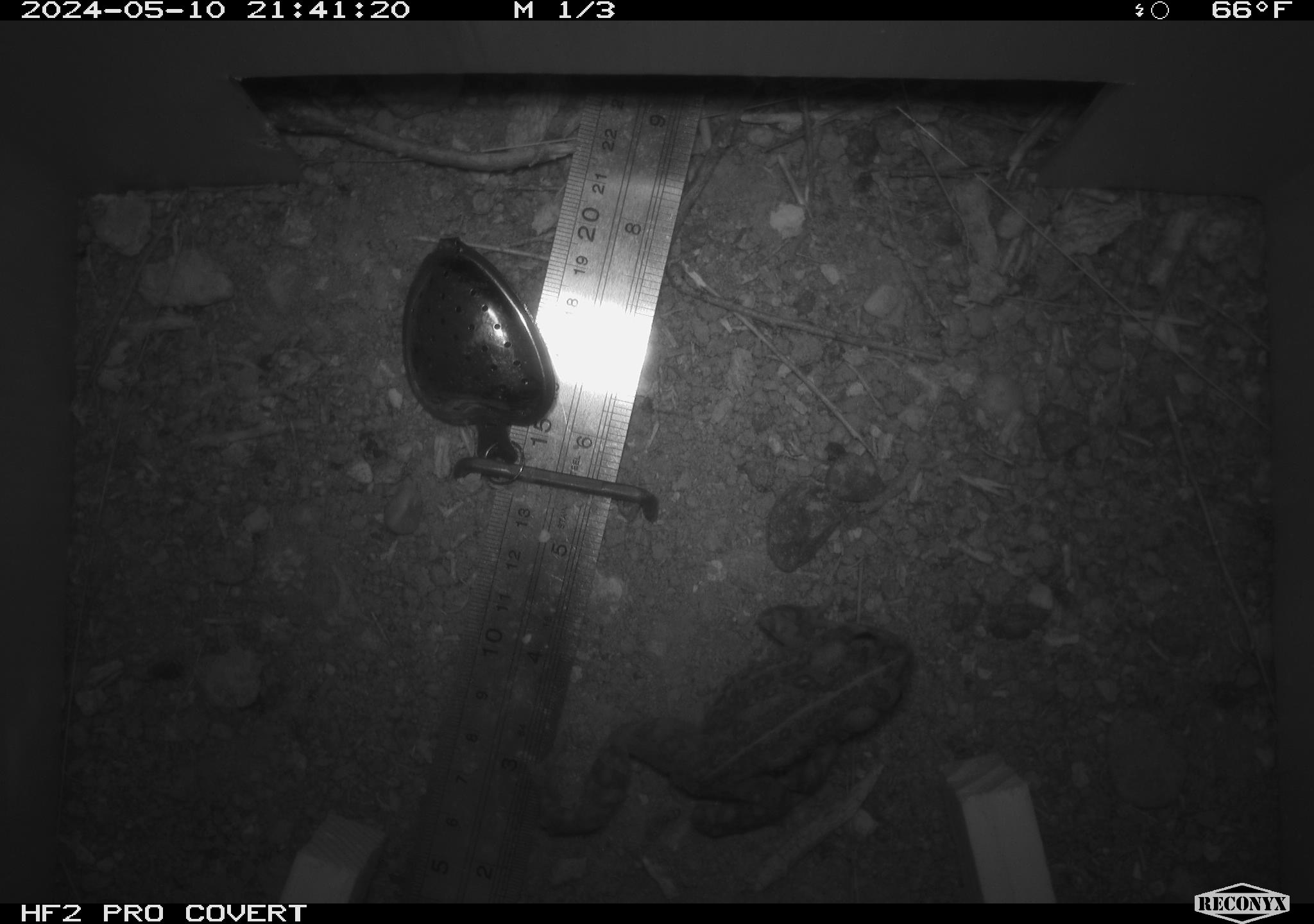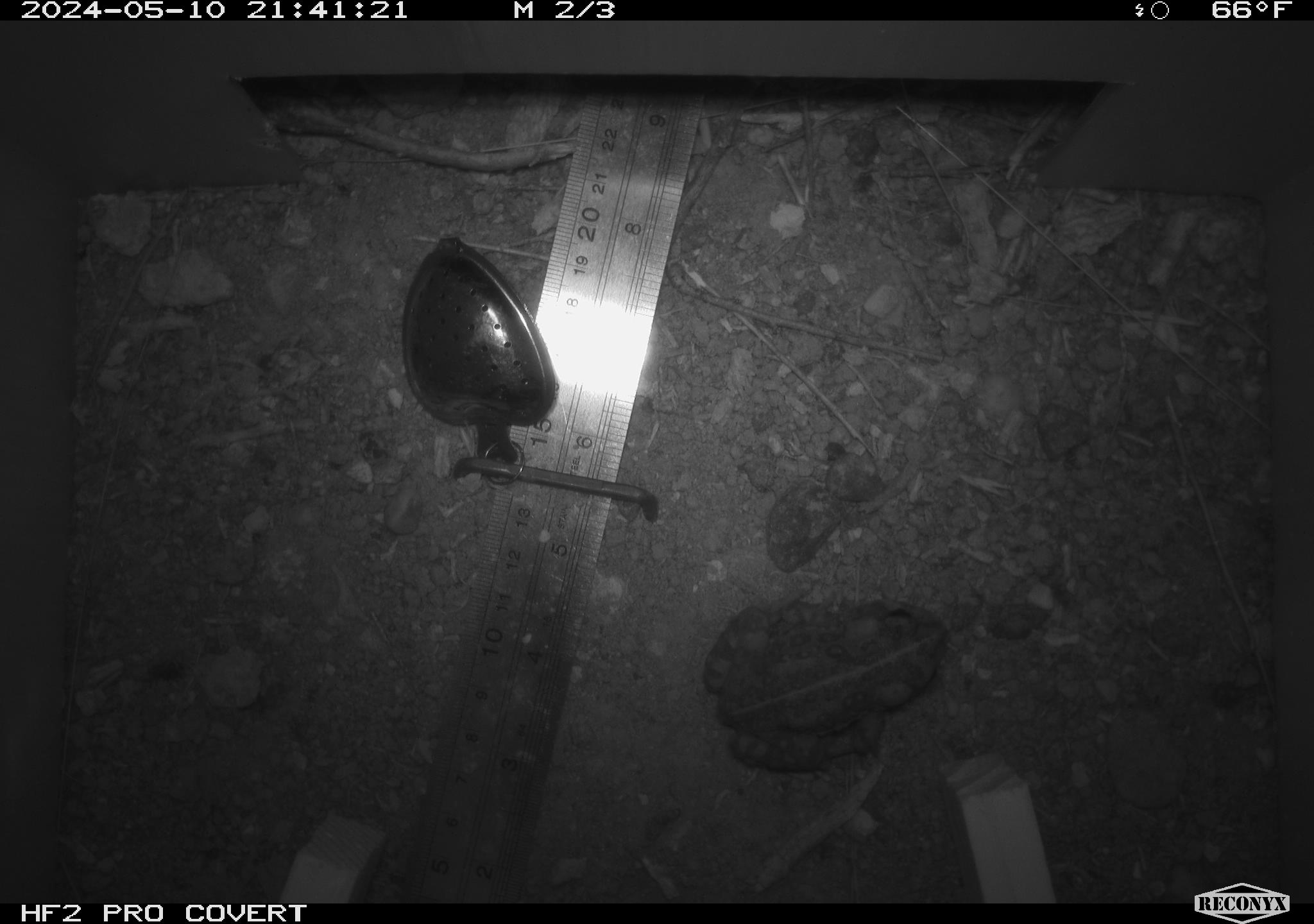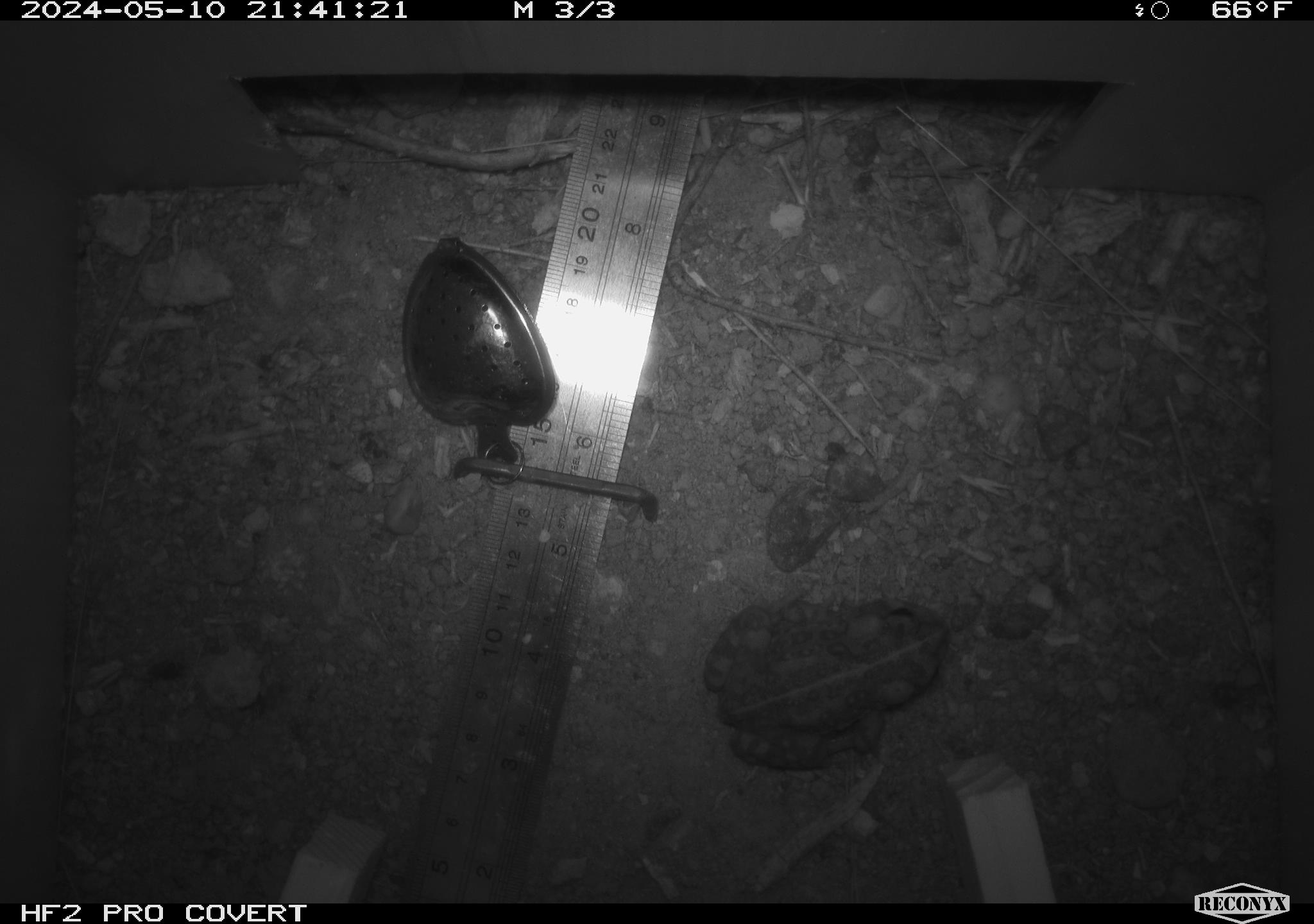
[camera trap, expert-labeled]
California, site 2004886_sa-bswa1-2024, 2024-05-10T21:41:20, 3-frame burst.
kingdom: Animalia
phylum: Chordata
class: Amphibia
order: Anura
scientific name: Anura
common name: frogs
Frogs (Anura).